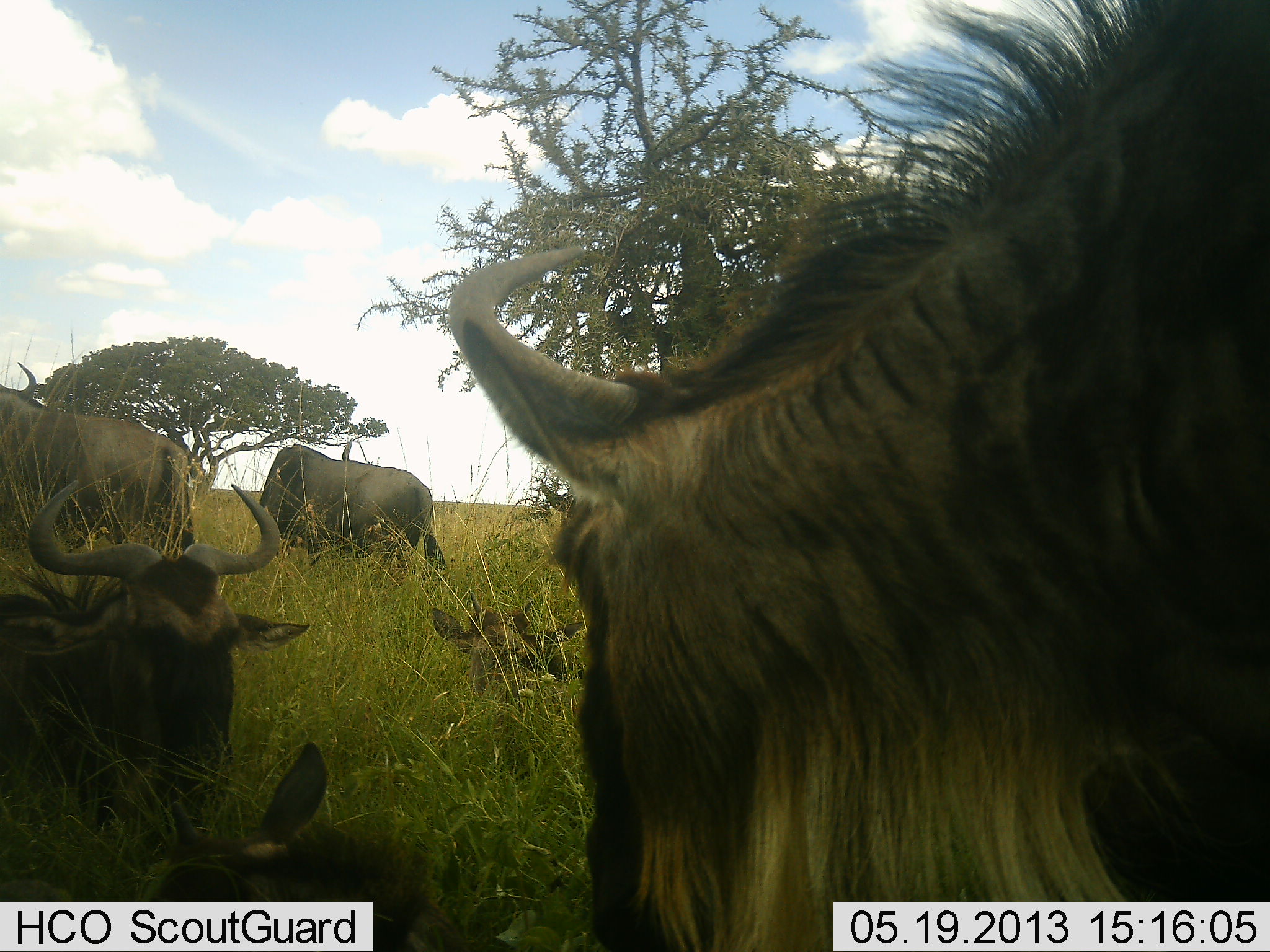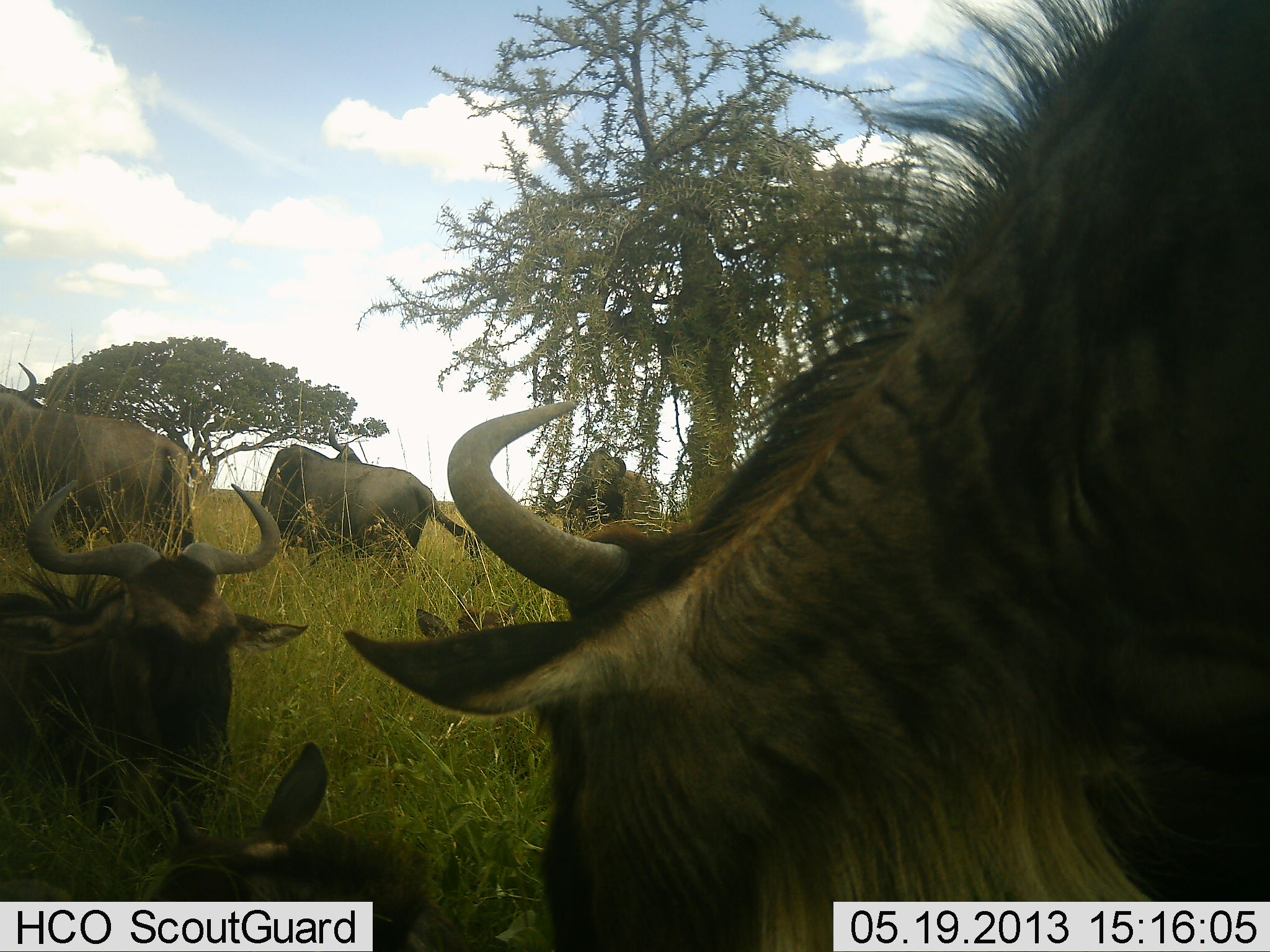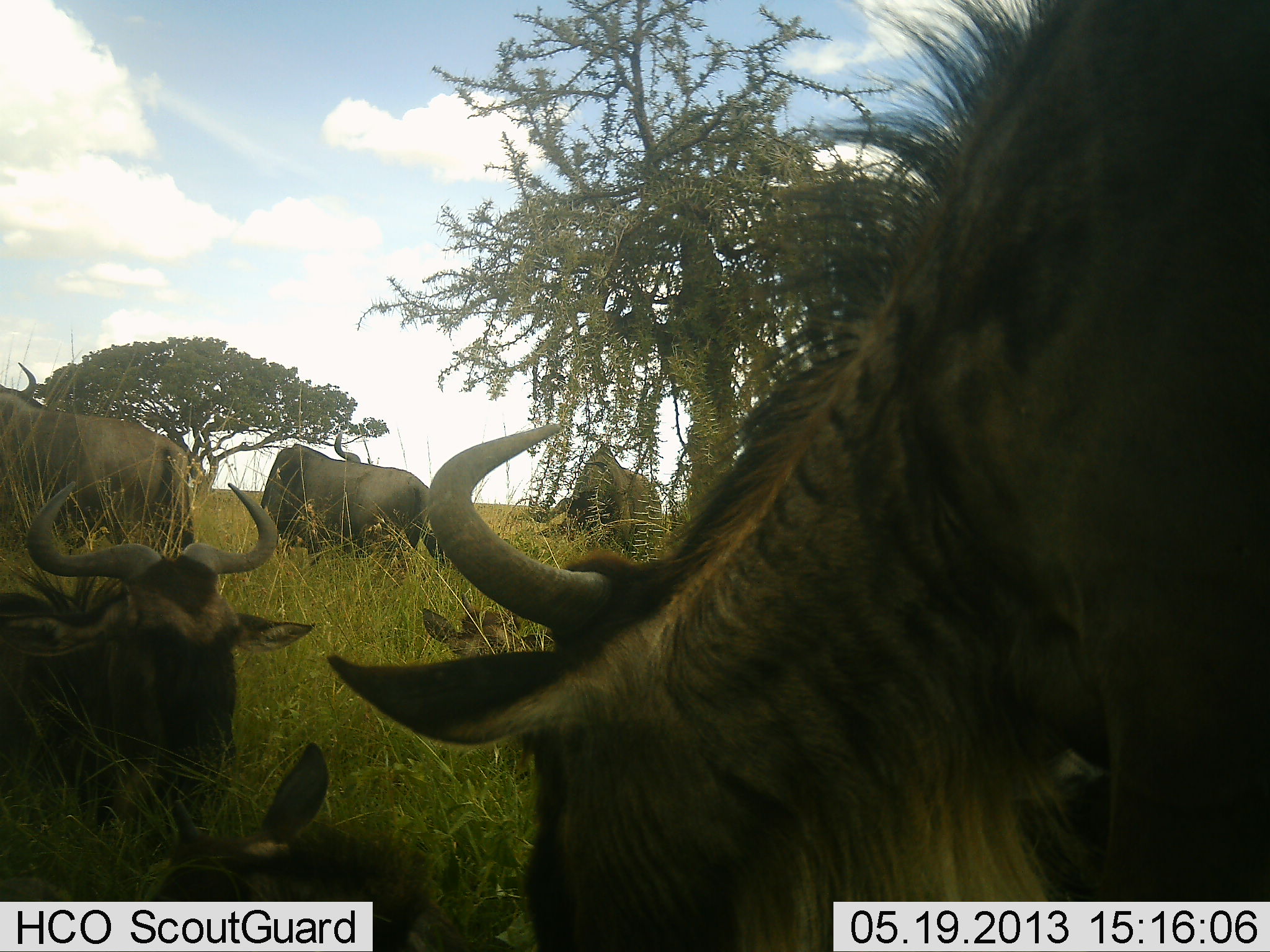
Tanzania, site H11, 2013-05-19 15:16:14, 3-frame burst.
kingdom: Animalia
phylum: Chordata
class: Mammalia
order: Artiodactyla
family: Bovidae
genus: Connochaetes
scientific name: Connochaetes taurinus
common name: blue wildebeest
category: wildebeest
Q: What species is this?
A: Wildebeest (blue wildebeest) (Connochaetes taurinus).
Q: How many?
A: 7.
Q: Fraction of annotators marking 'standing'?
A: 88%.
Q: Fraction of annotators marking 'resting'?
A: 94%.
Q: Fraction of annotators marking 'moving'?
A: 0%.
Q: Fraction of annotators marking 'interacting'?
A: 6%.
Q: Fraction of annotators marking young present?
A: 38%.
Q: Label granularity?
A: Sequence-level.